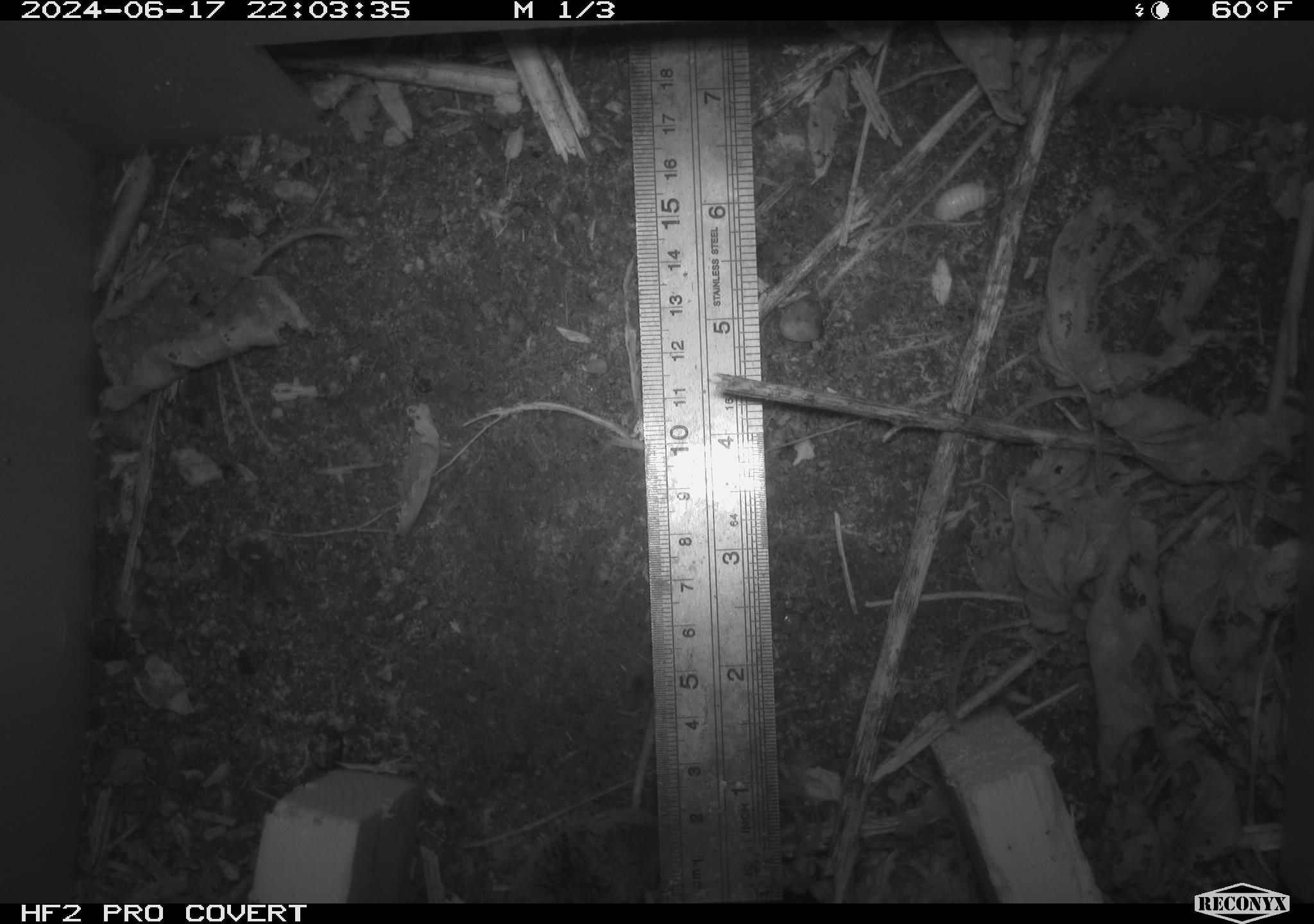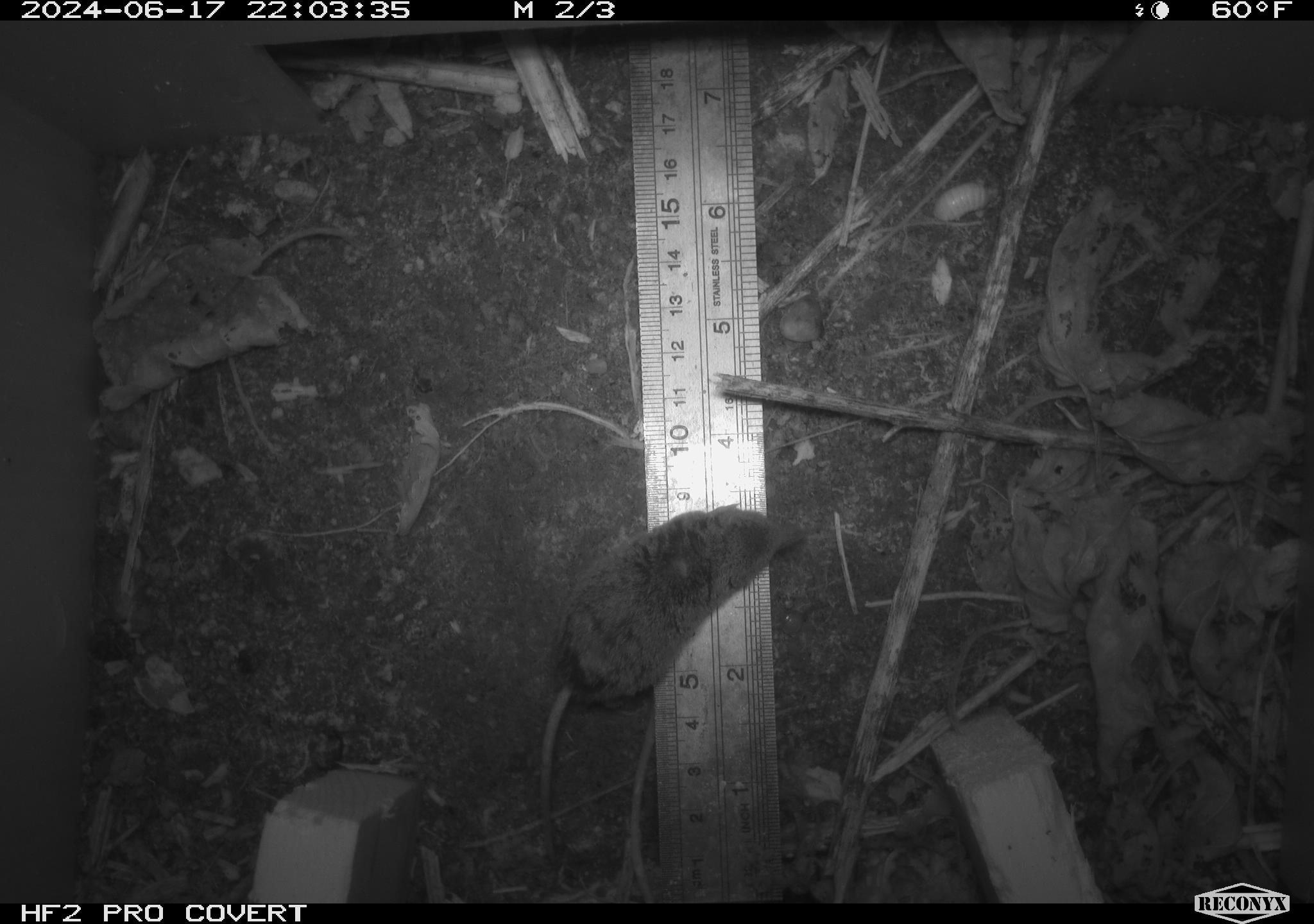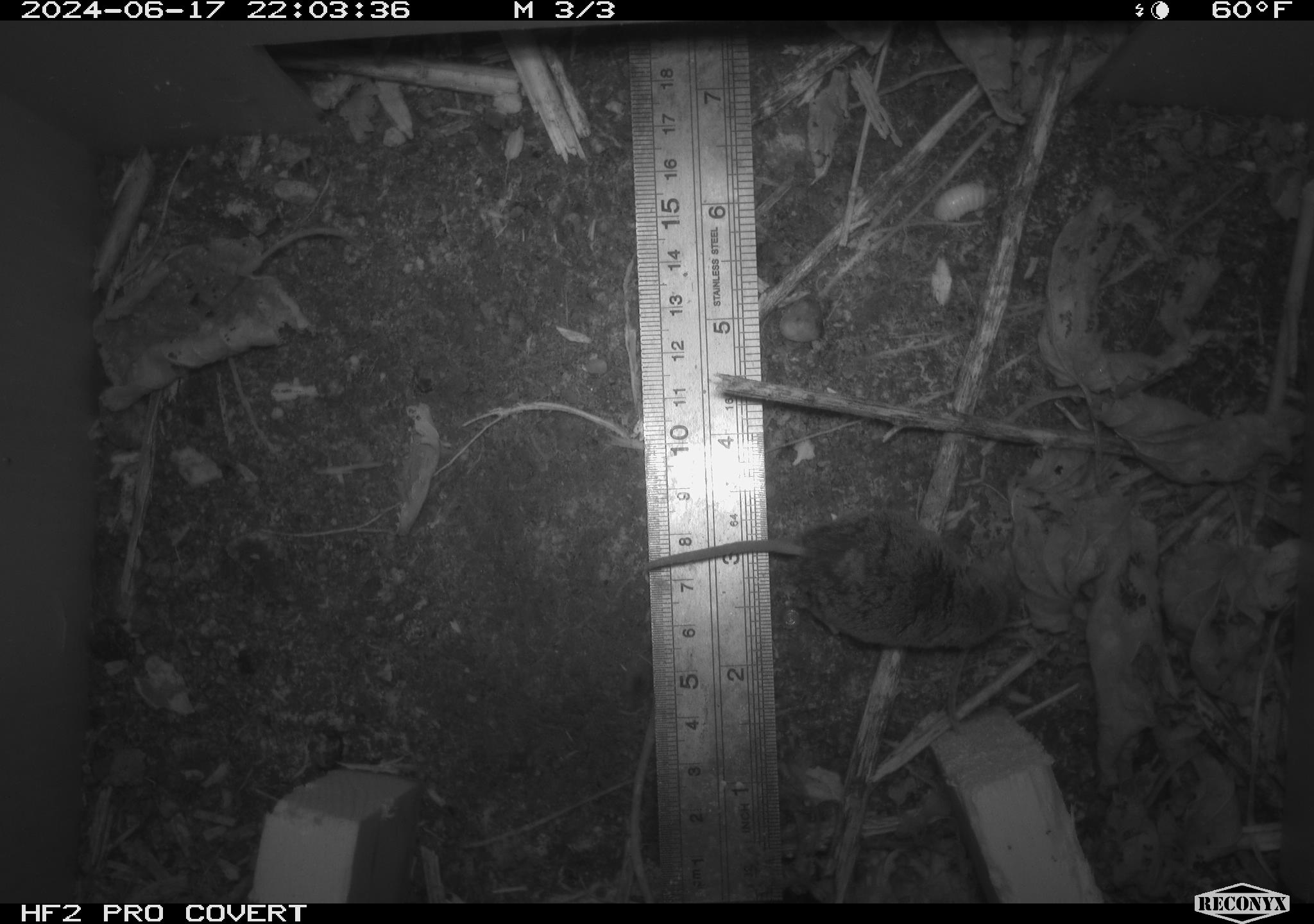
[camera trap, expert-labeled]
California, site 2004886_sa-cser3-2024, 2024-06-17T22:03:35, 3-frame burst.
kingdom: Animalia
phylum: Chordata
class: Mammalia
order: Eulipotyphla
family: Soricidae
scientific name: Soricidae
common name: shrews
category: soricidae family